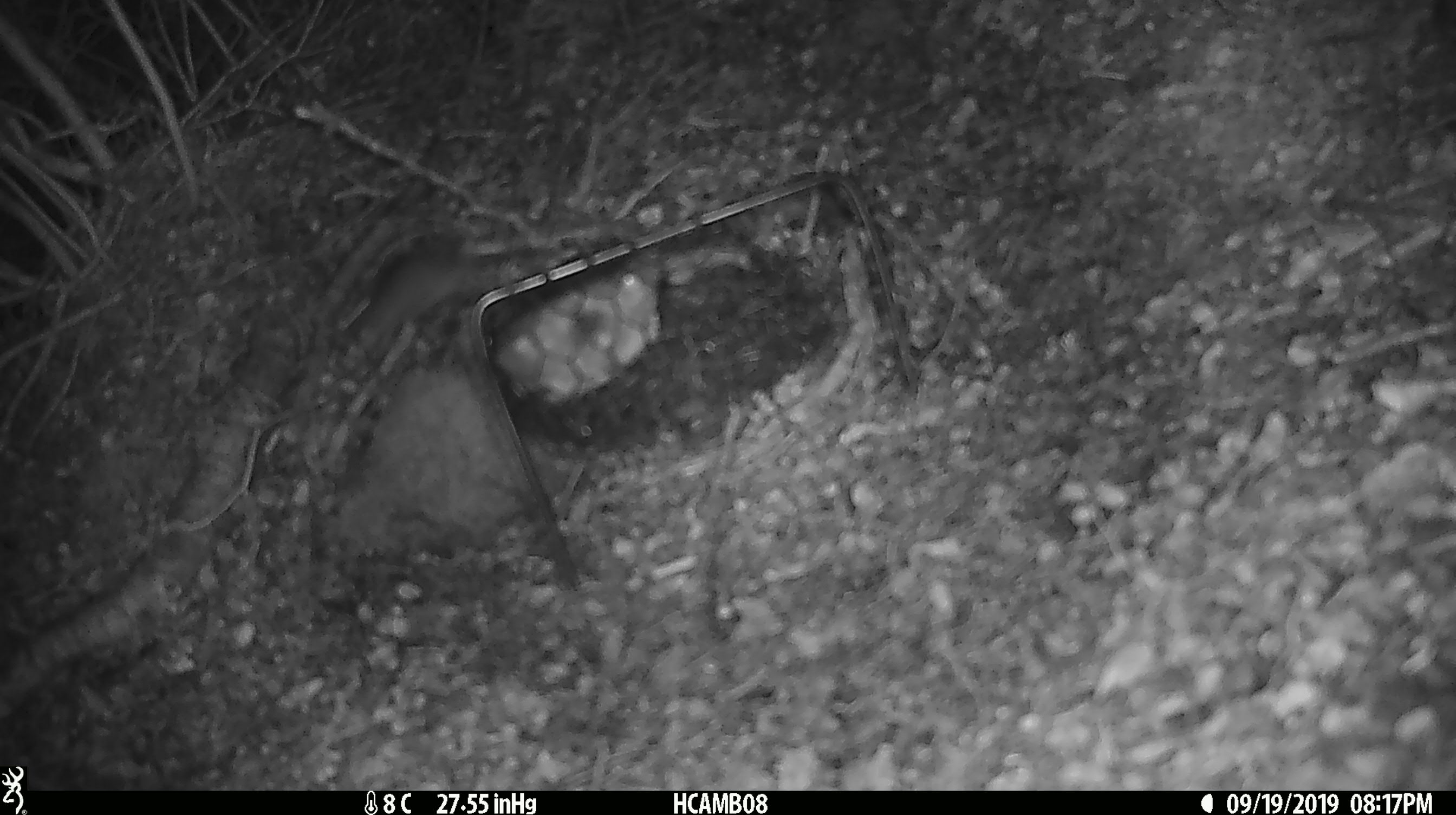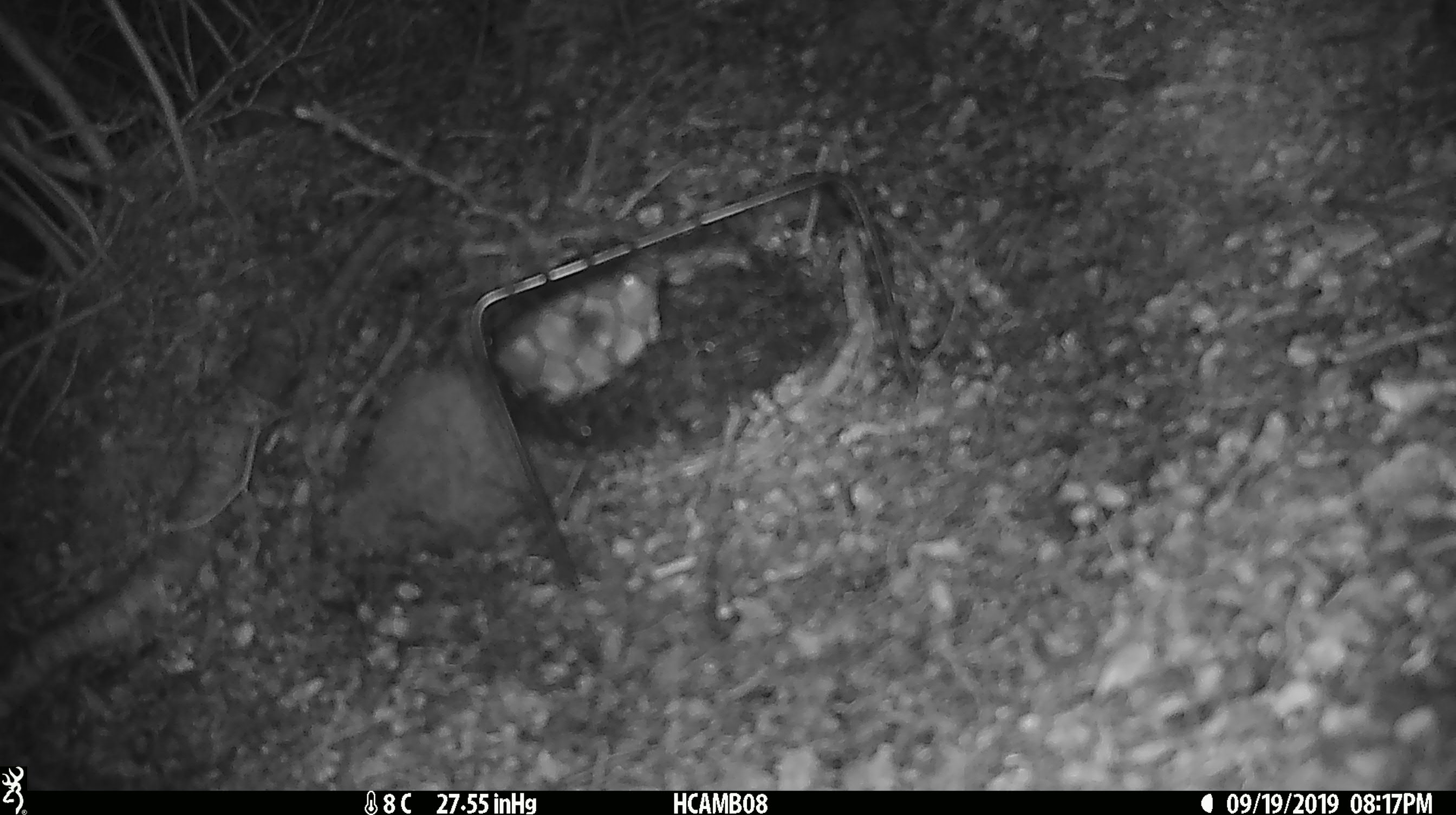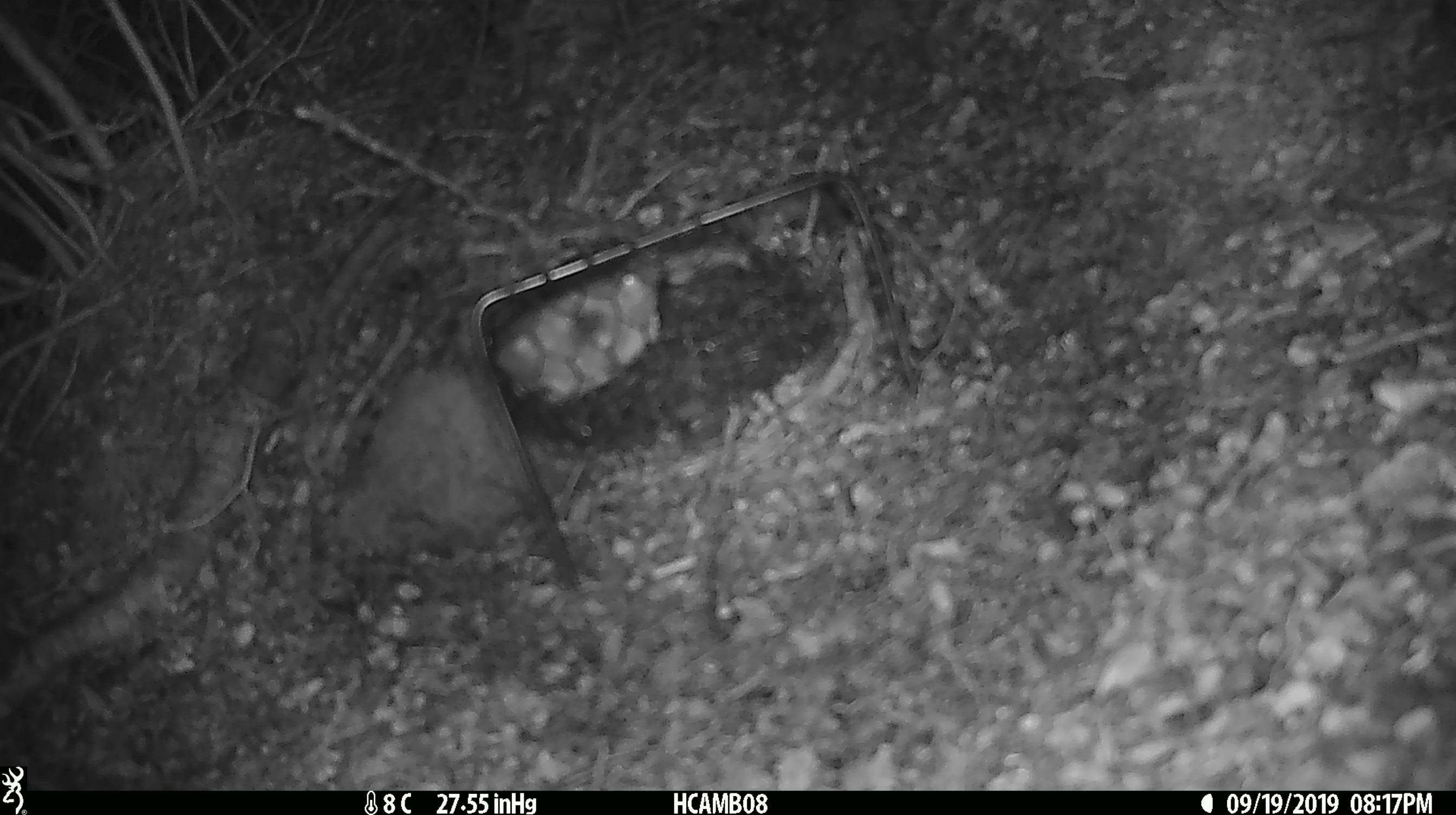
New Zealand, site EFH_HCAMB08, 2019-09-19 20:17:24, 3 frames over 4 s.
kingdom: Animalia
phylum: Chordata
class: Mammalia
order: Rodentia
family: Muridae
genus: Mus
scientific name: Mus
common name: mouse